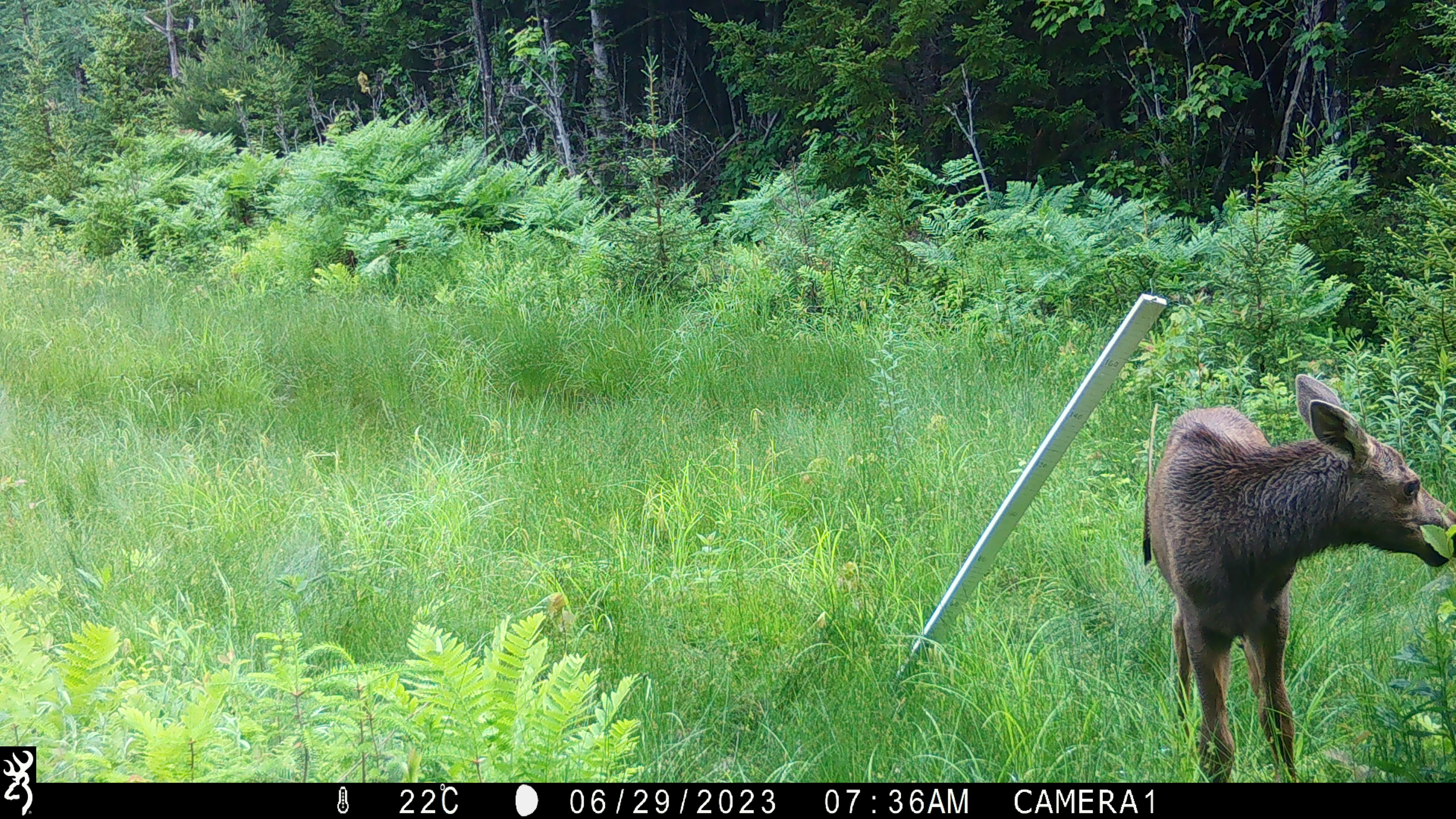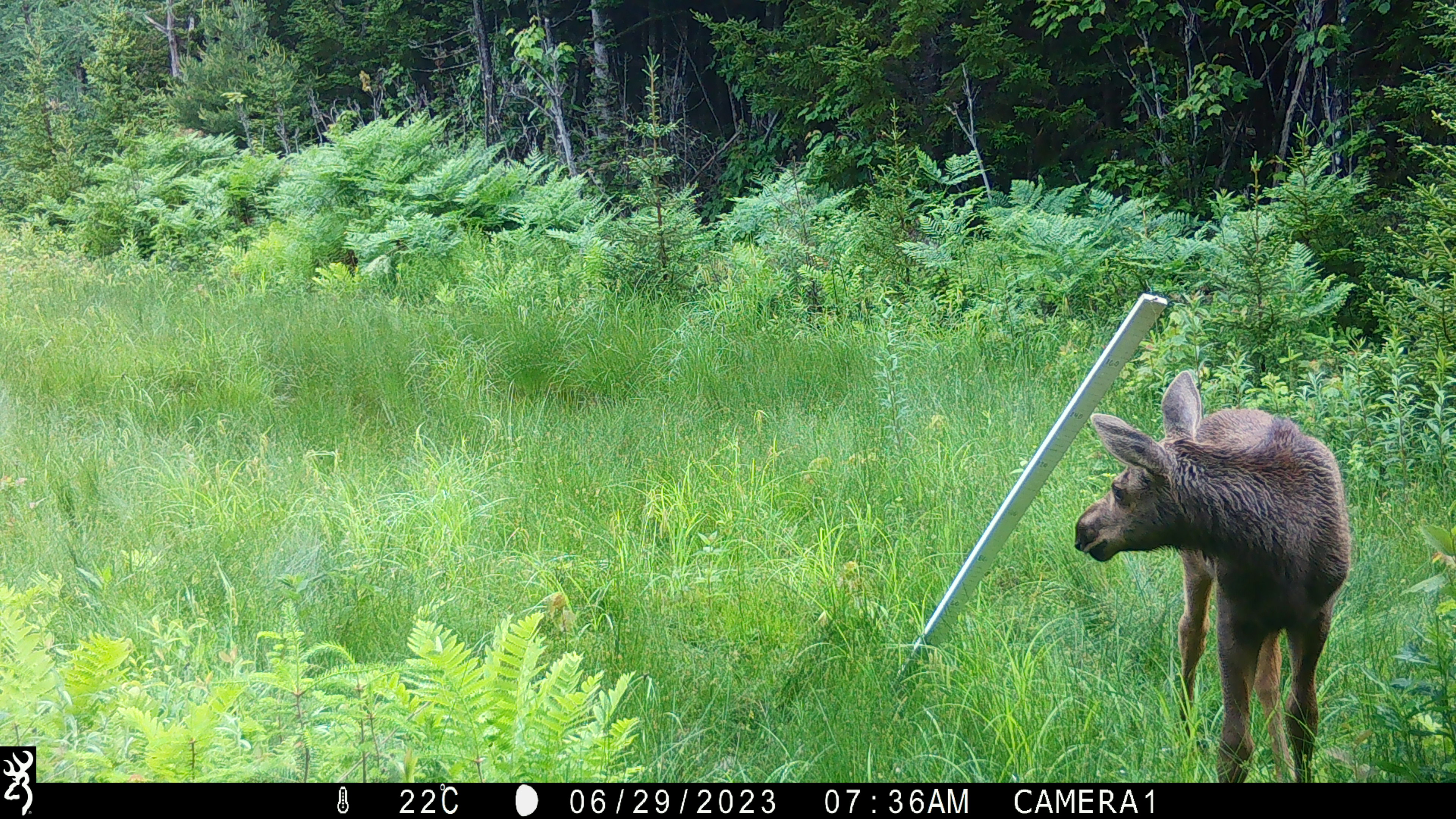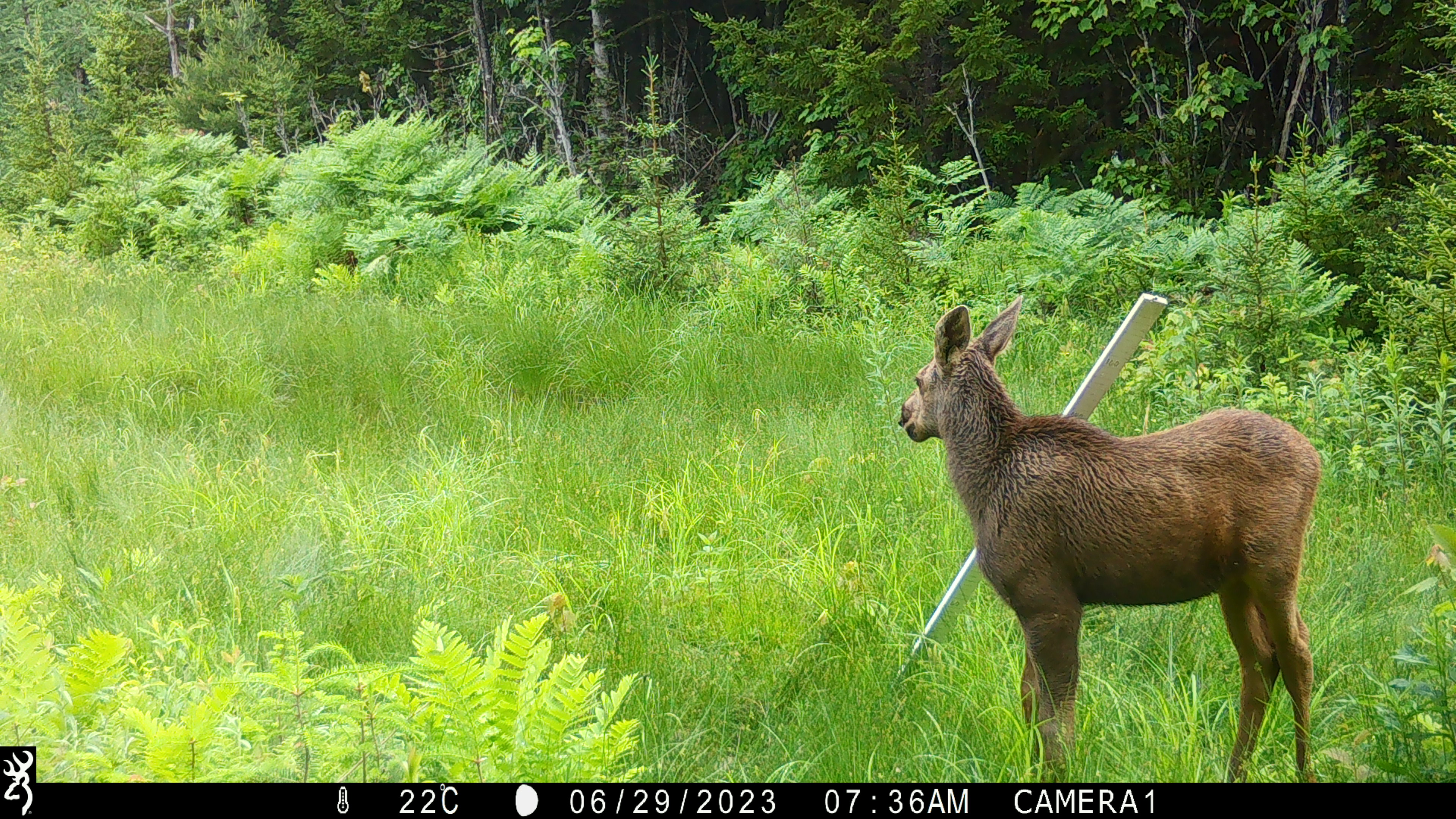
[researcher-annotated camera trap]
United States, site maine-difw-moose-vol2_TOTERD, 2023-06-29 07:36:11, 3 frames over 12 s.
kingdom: Animalia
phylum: Chordata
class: Mammalia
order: Artiodactyla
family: Cervidae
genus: Alces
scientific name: Alces alces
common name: moose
Moose (Alces alces).